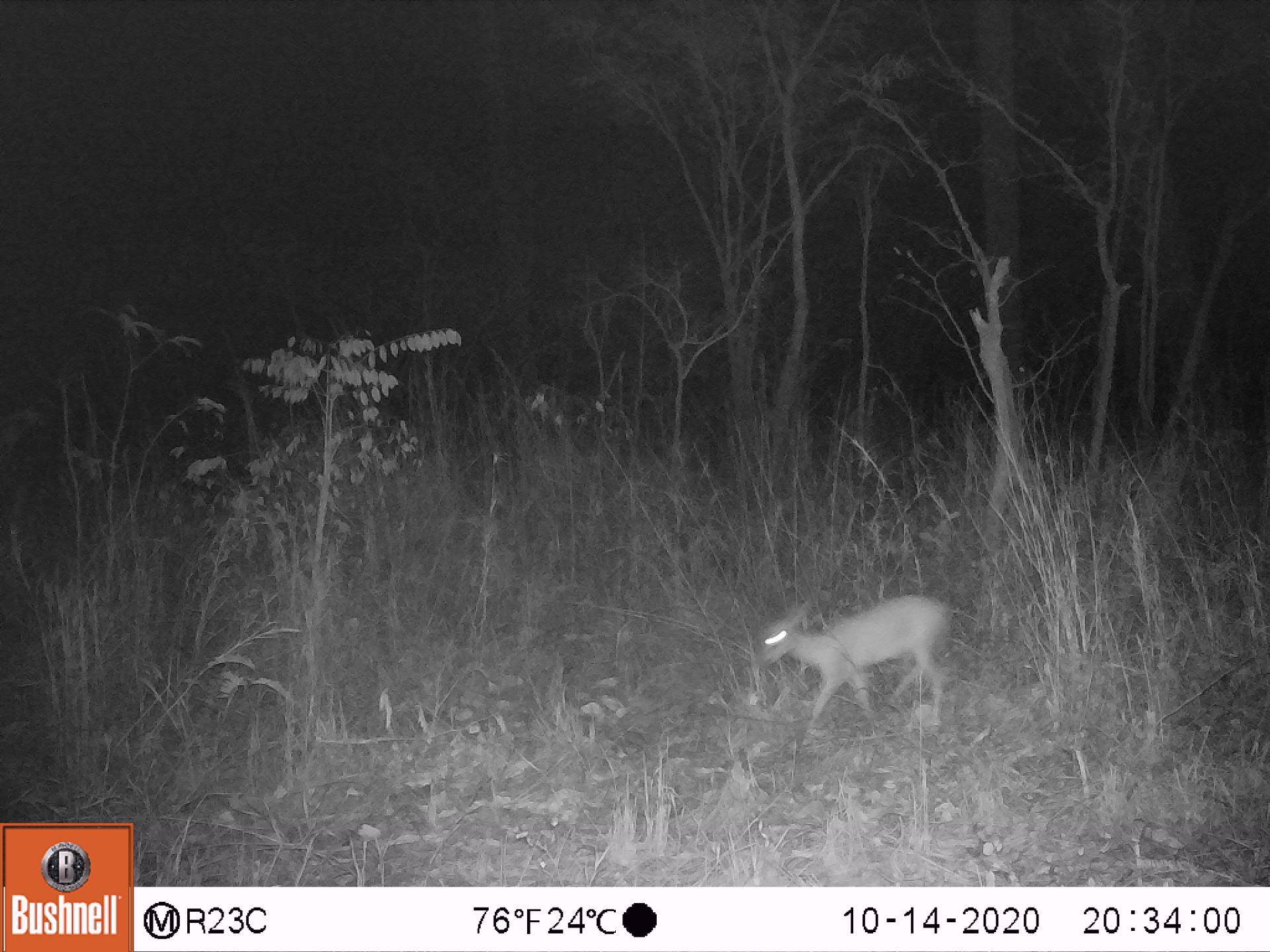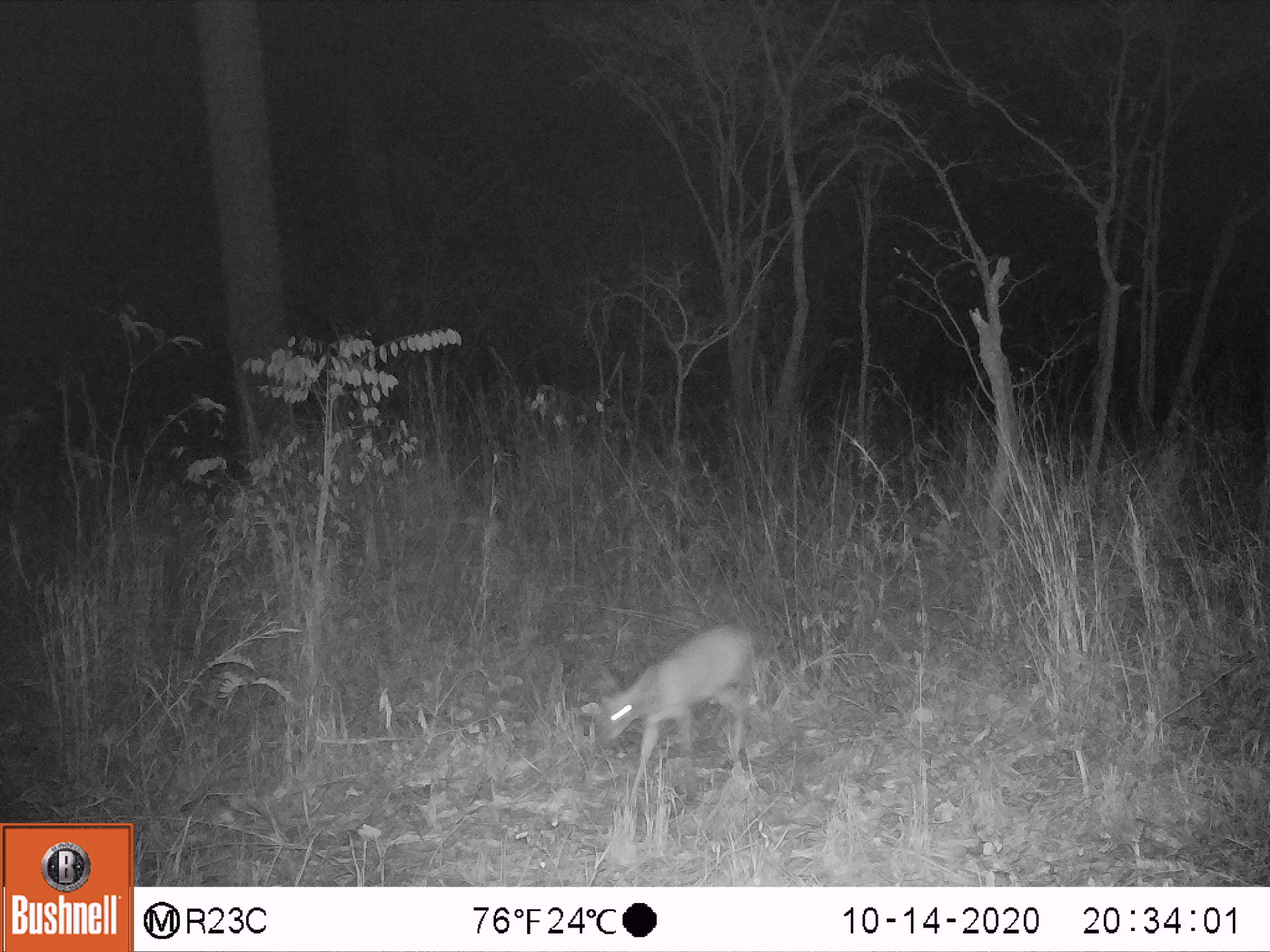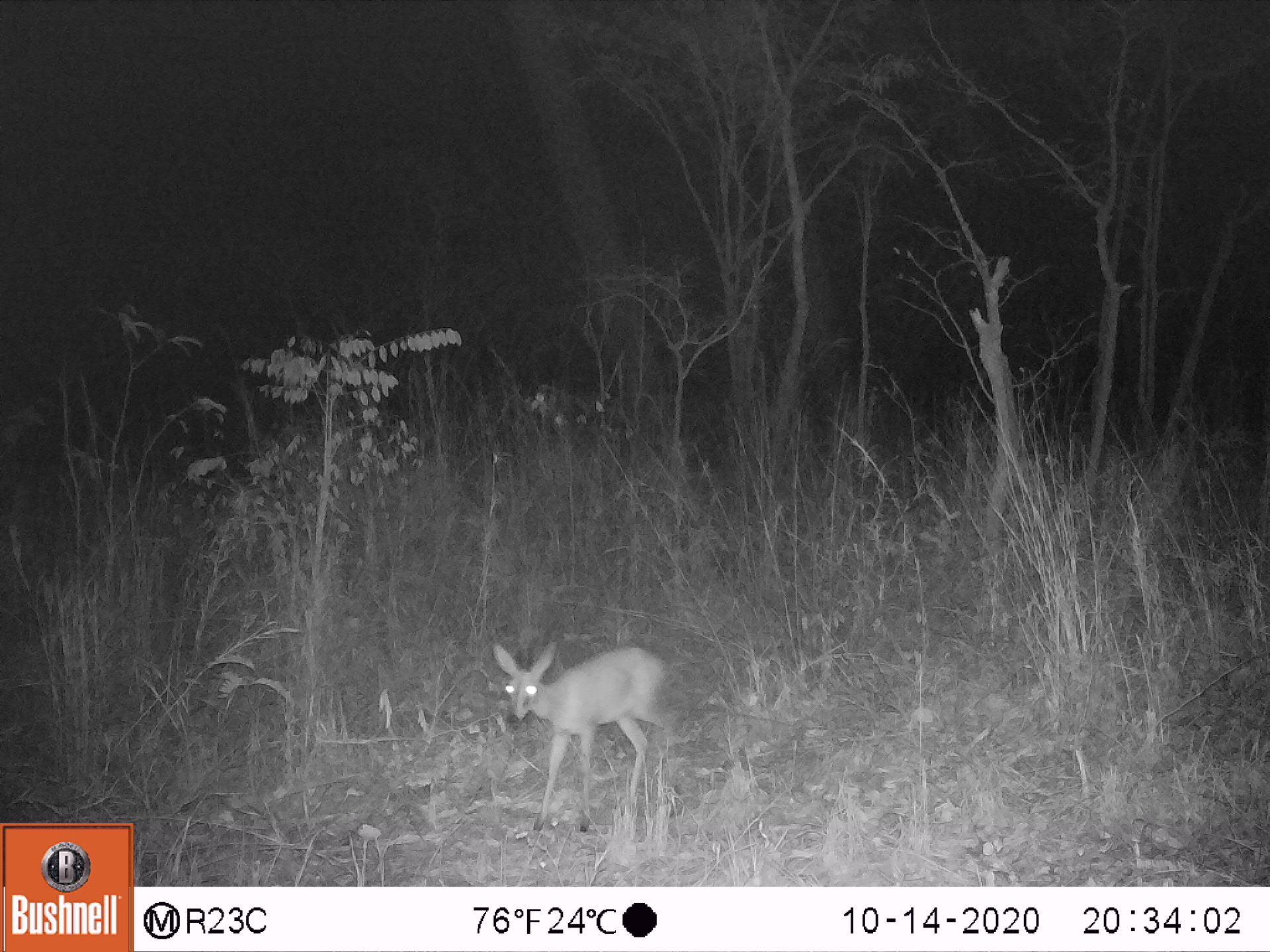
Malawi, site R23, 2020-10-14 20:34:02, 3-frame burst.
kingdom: Animalia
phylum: Chordata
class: Mammalia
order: Artiodactyla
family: Bovidae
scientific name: Antilopinae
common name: small antelope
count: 1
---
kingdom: Animalia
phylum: Chordata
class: Mammalia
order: Artiodactyla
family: Bovidae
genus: Sylvicapra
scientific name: Sylvicapra grimmia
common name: common duiker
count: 1